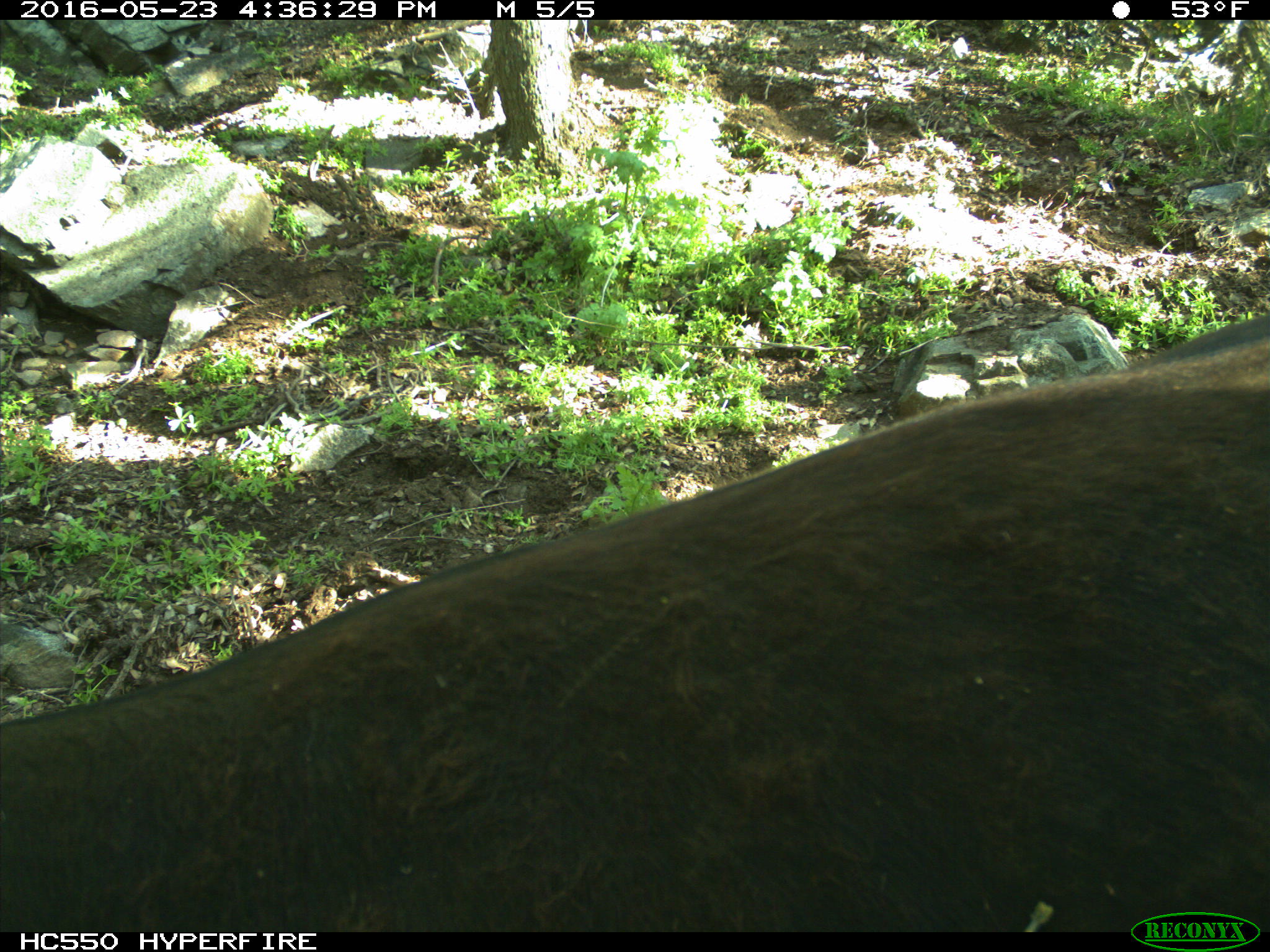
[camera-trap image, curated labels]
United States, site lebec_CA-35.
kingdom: Animalia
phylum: Chordata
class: Mammalia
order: Artiodactyla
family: Bovidae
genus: Bos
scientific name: Bos taurus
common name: domestic cow